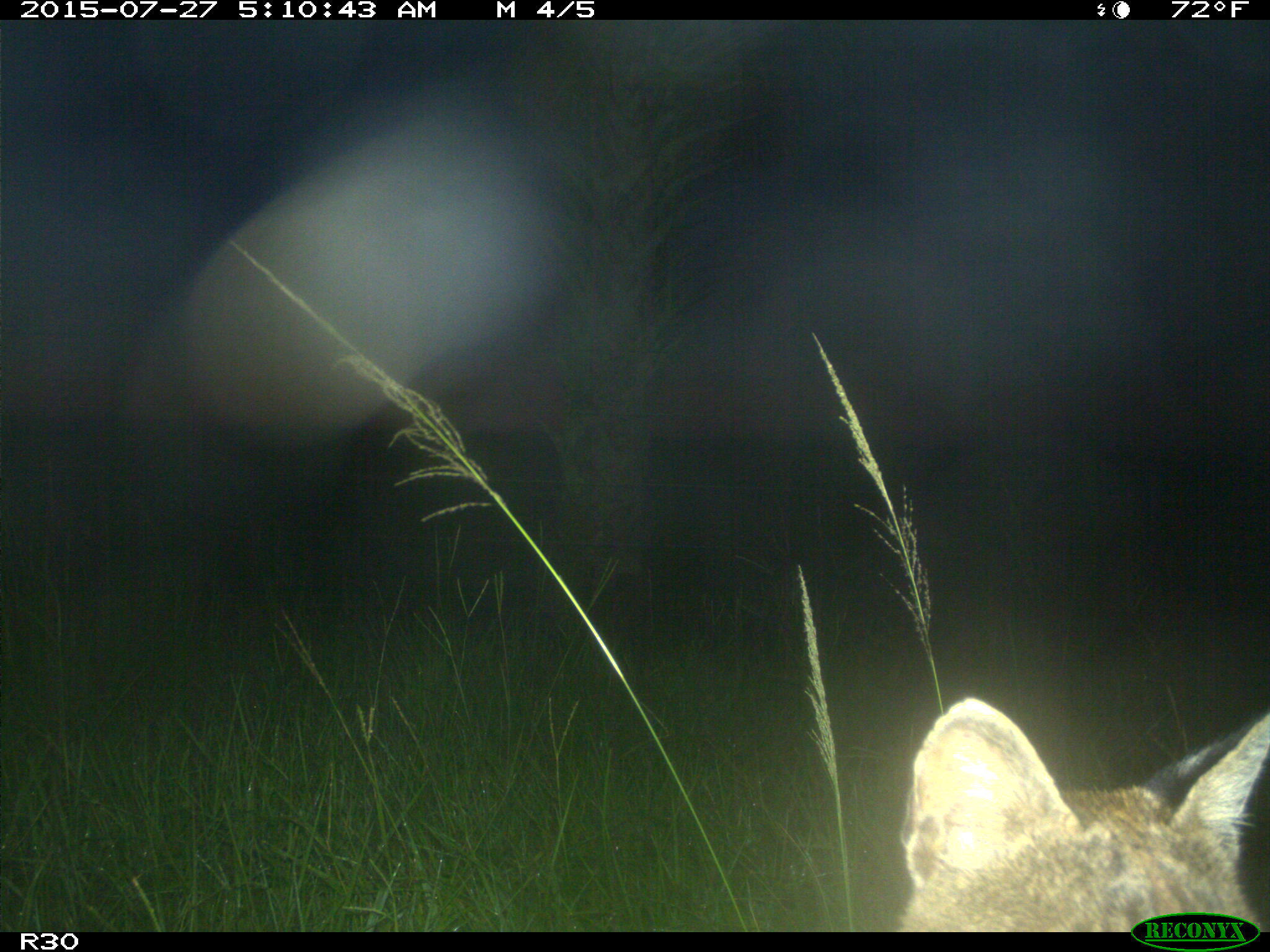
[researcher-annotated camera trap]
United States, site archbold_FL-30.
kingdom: Animalia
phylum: Chordata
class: Mammalia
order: Carnivora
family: Felidae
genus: Lynx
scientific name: Lynx rufus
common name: bobcat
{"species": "Lynx rufus (bobcat)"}